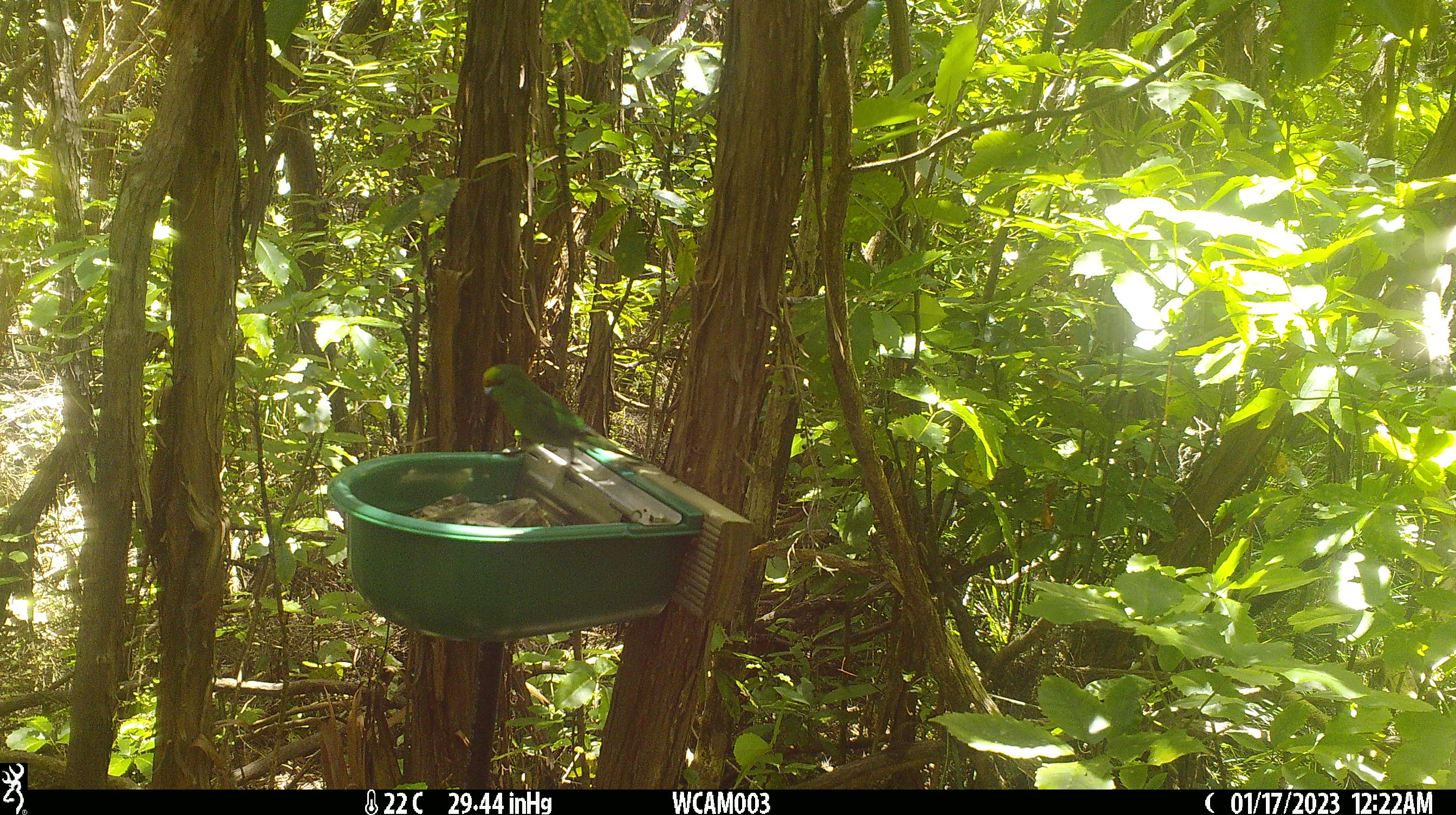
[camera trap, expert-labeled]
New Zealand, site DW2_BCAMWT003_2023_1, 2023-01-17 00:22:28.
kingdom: Animalia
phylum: Chordata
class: Aves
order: Psittaciformes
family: Psittaculidae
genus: Cyanoramphus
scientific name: Cyanoramphus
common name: parakeet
Parakeet (Cyanoramphus).